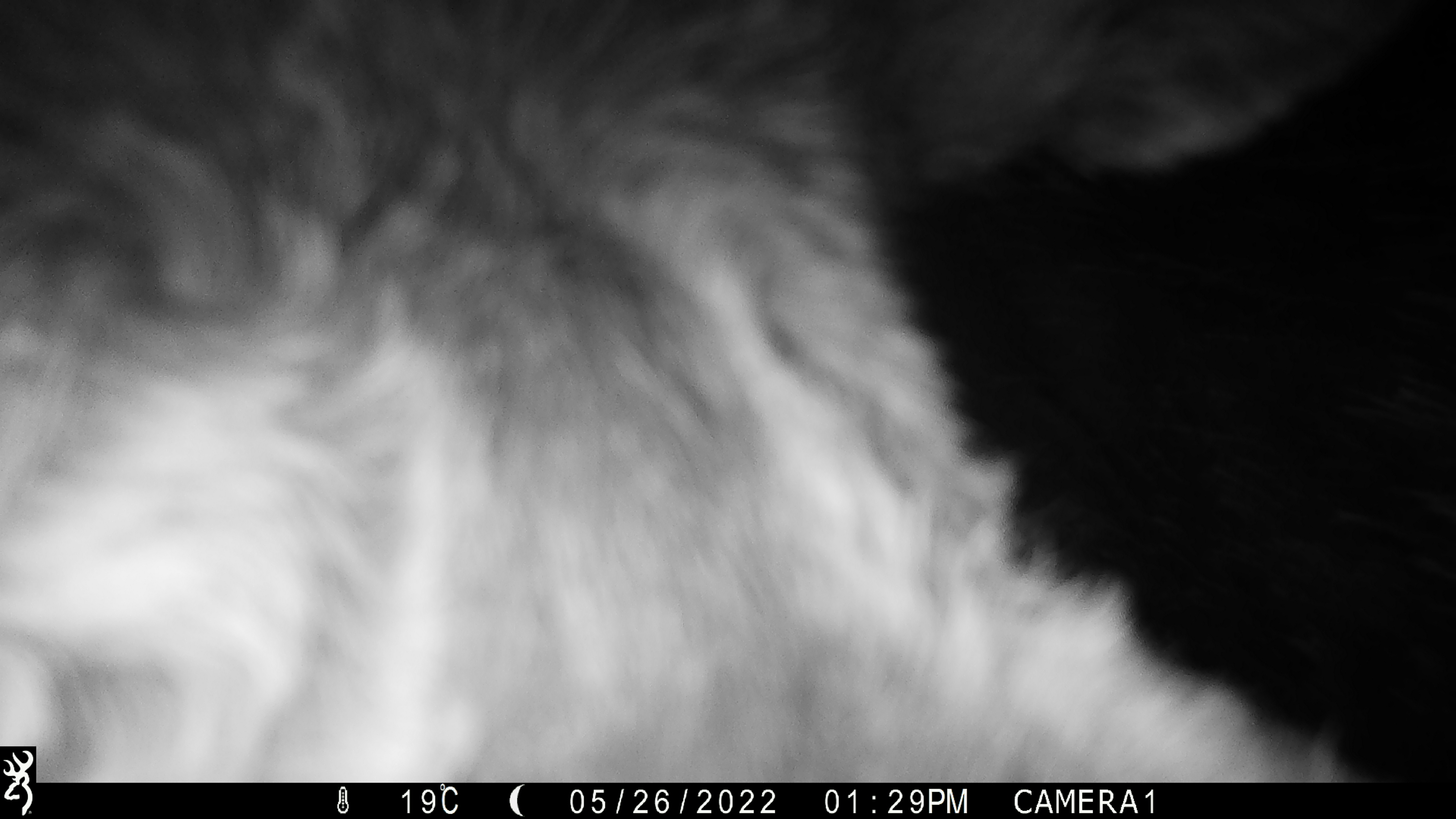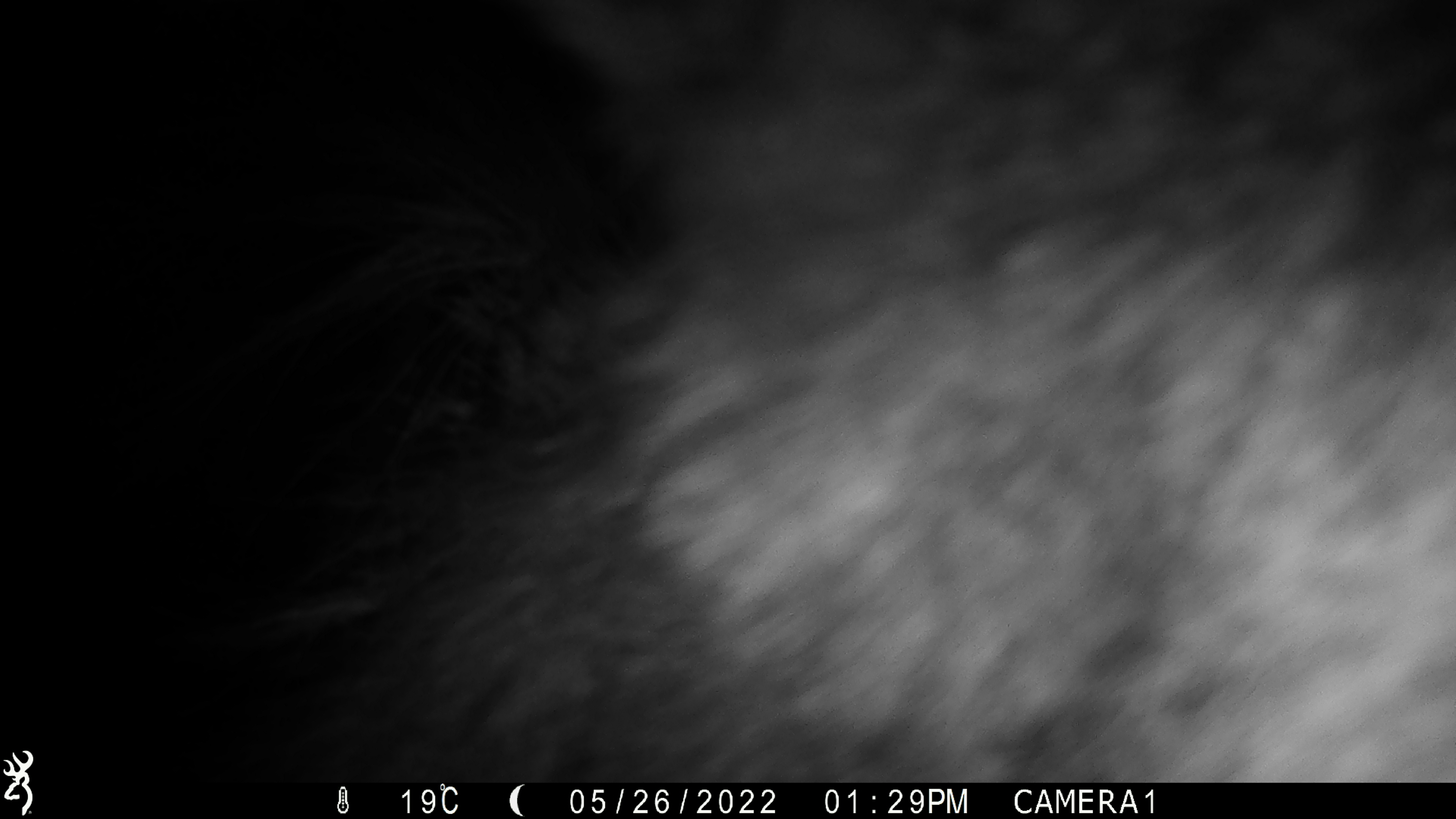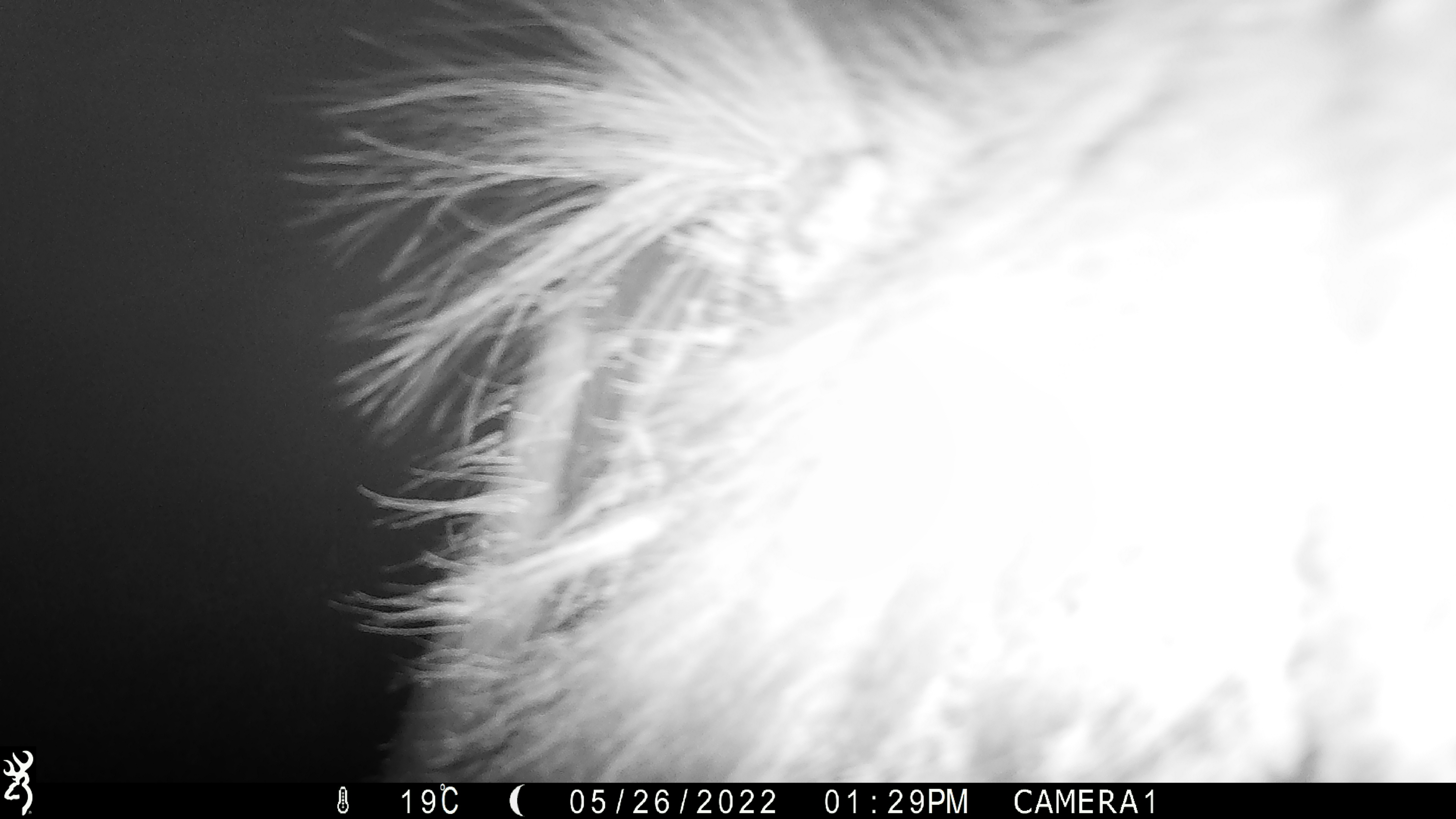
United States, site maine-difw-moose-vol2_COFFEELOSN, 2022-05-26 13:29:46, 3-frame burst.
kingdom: Animalia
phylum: Chordata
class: Mammalia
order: Artiodactyla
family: Cervidae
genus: Alces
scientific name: Alces alces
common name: moose